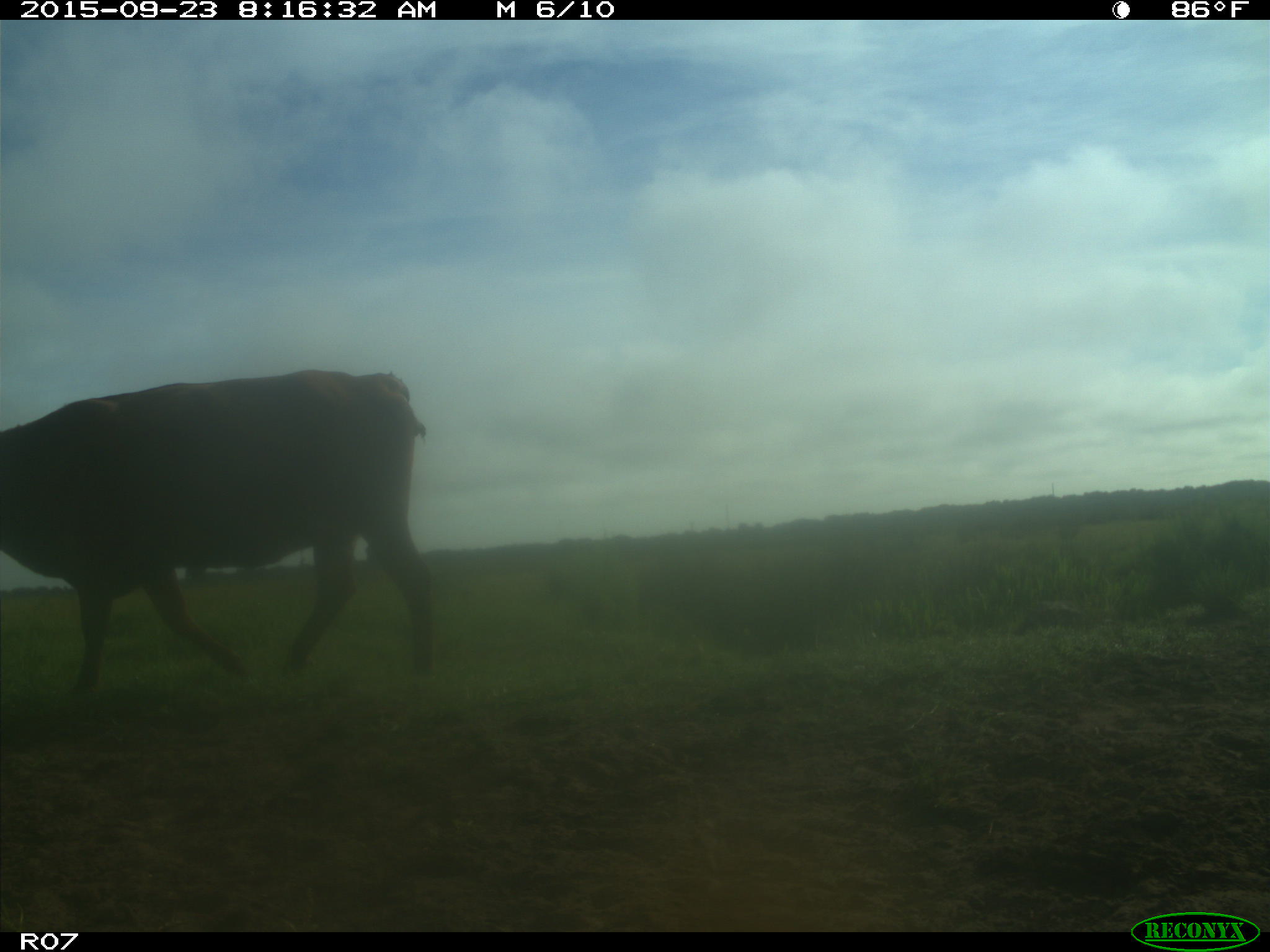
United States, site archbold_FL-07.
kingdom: Animalia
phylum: Chordata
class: Mammalia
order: Artiodactyla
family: Bovidae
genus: Bos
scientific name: Bos taurus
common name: domestic cow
Bos taurus (domestic cow).